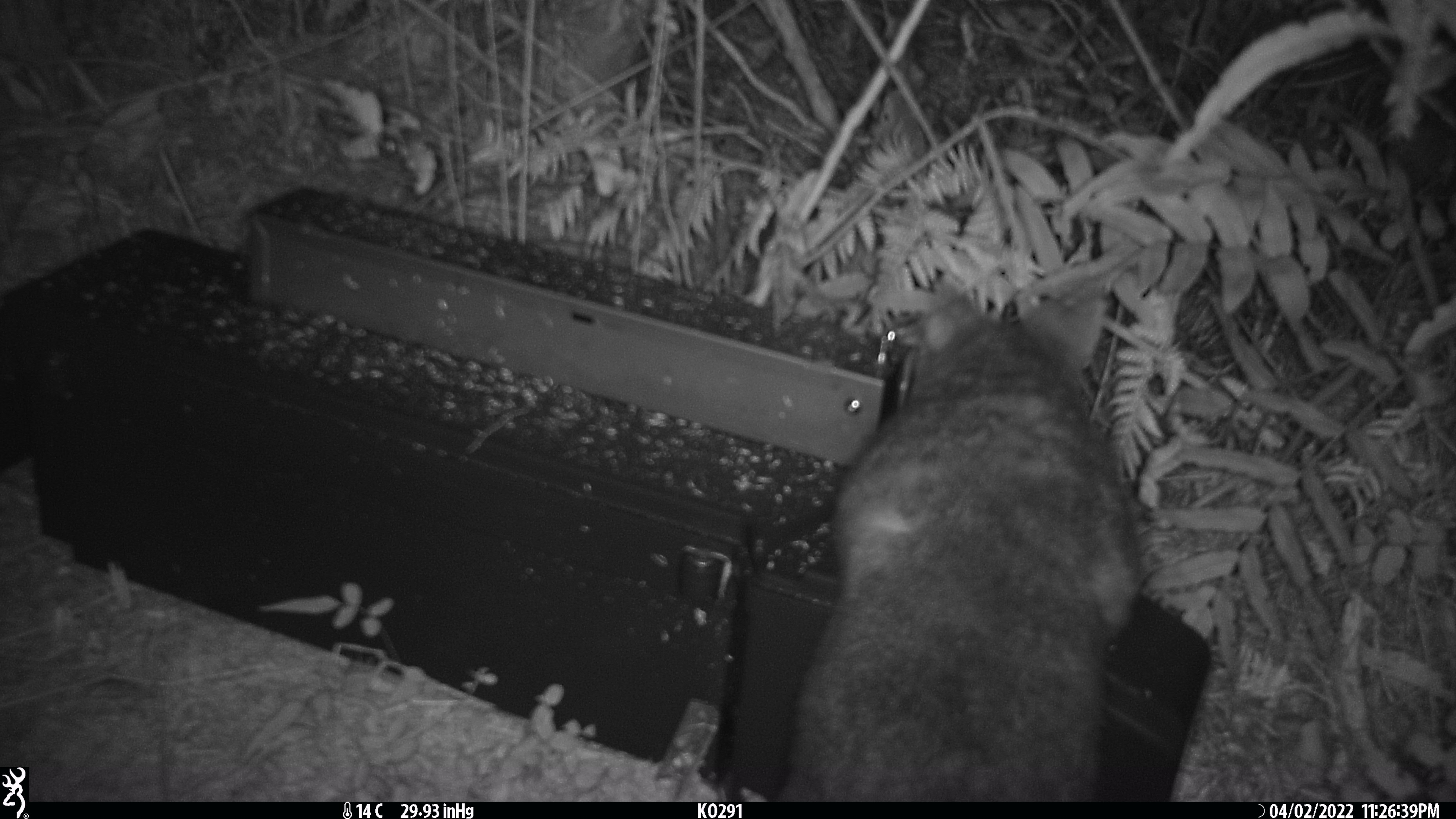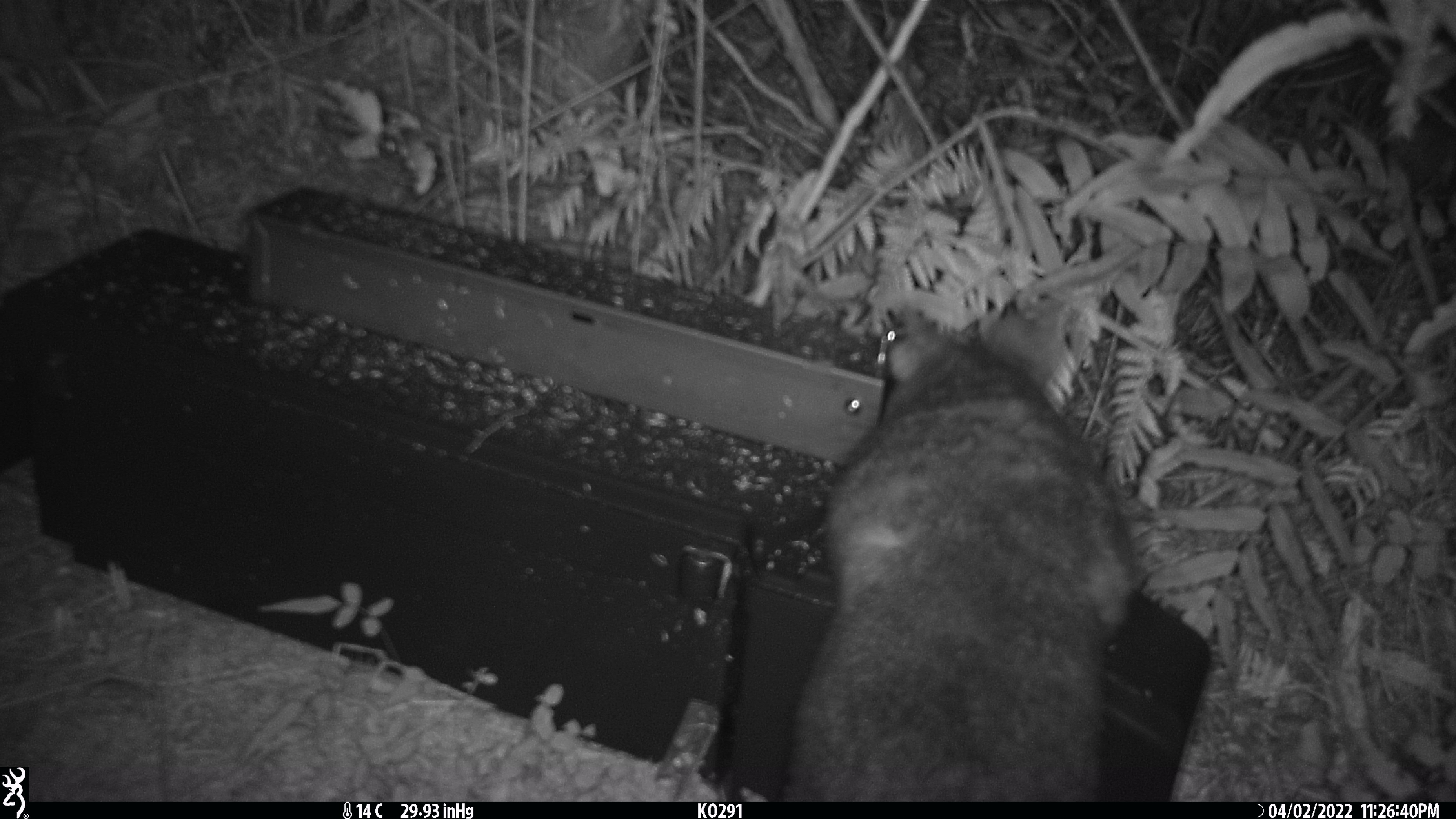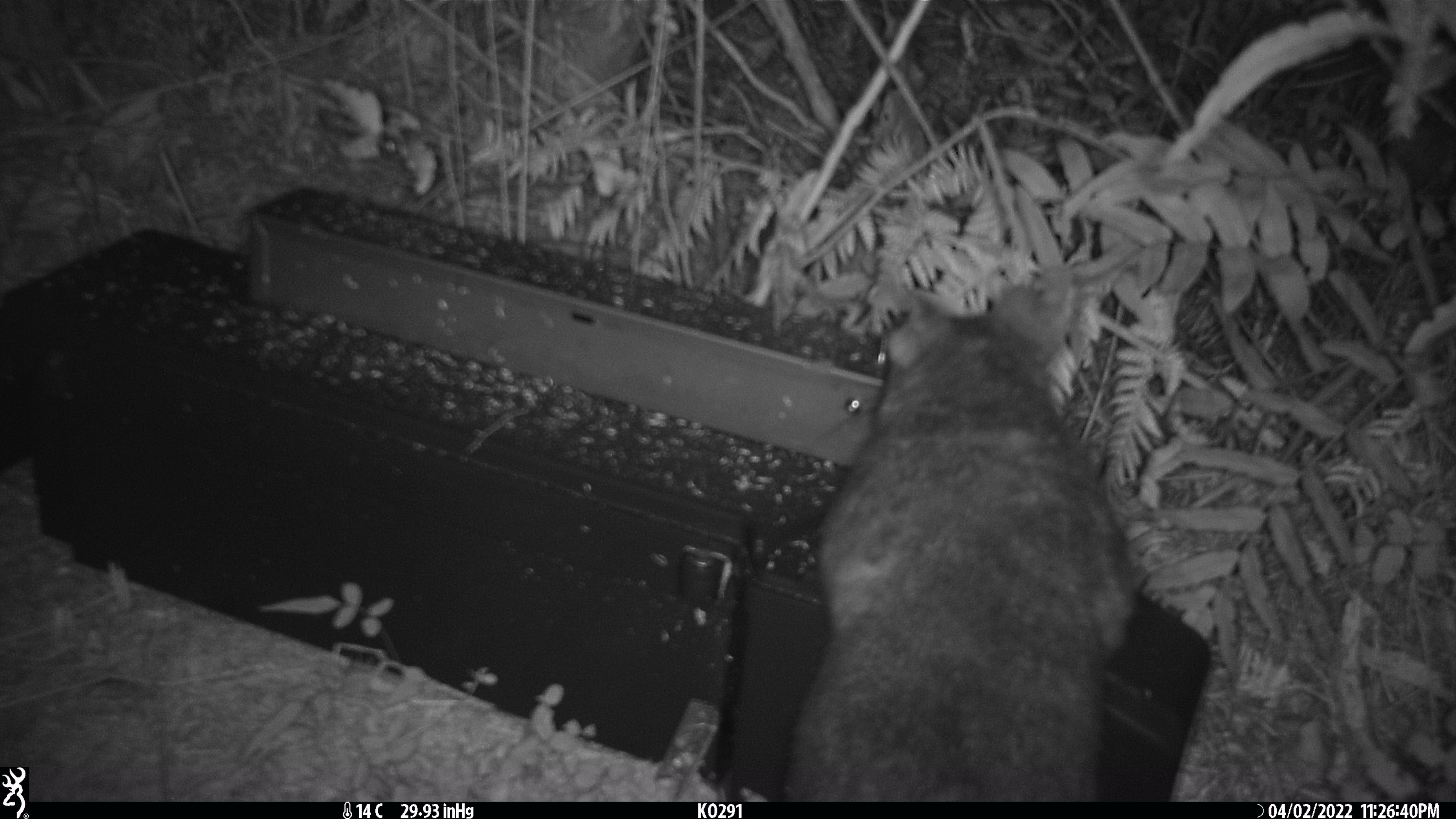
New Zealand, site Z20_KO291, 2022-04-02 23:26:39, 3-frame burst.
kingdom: Animalia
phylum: Chordata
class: Mammalia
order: Diprotodontia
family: Phalangeridae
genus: Trichosurus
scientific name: Trichosurus vulpecula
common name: common brushtail possum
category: possum